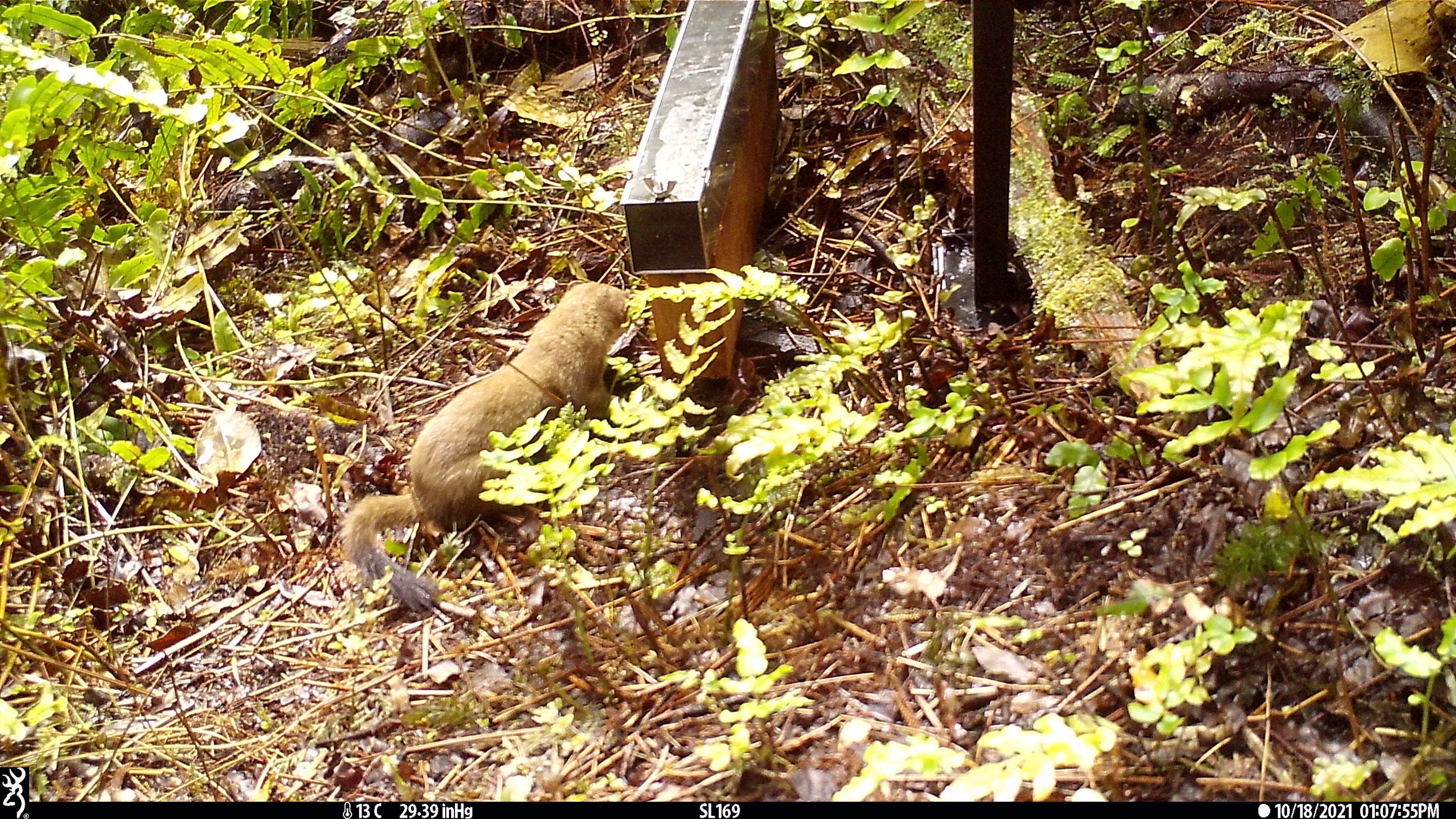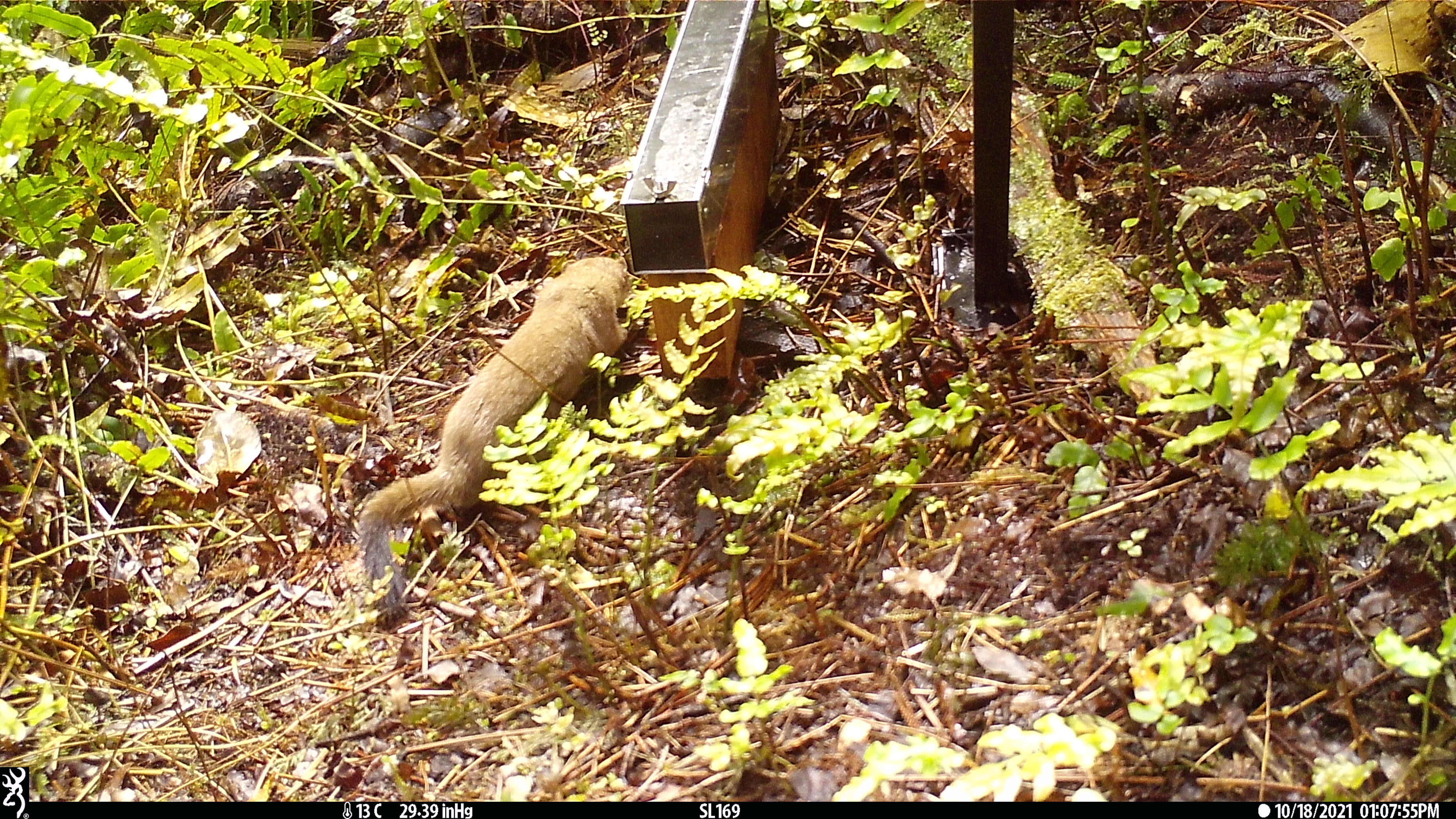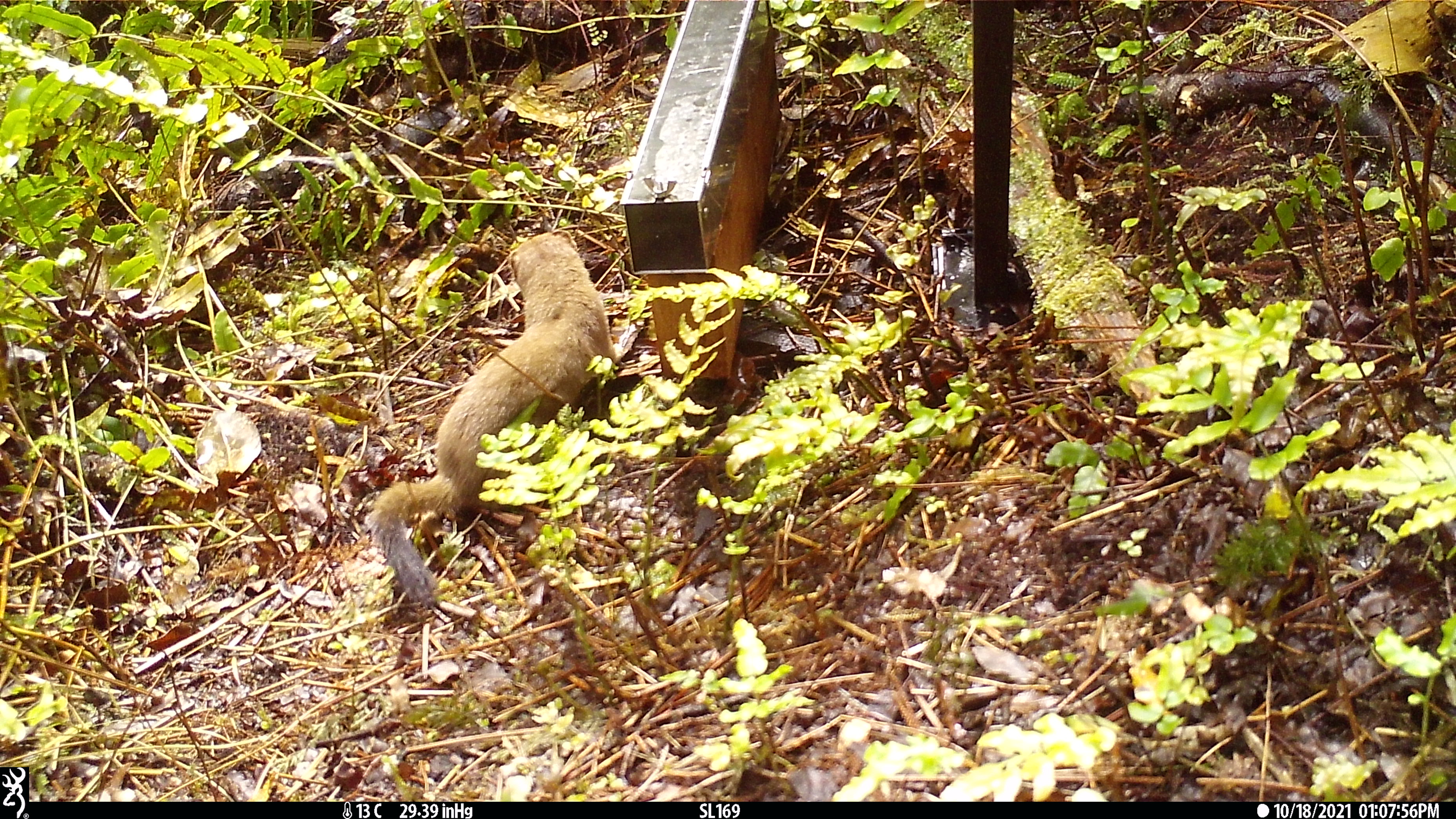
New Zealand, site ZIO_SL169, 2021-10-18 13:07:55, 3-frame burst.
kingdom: Animalia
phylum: Chordata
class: Mammalia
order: Carnivora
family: Mustelidae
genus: Mustela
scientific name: Mustela erminea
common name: stoat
Stoat (Mustela erminea).